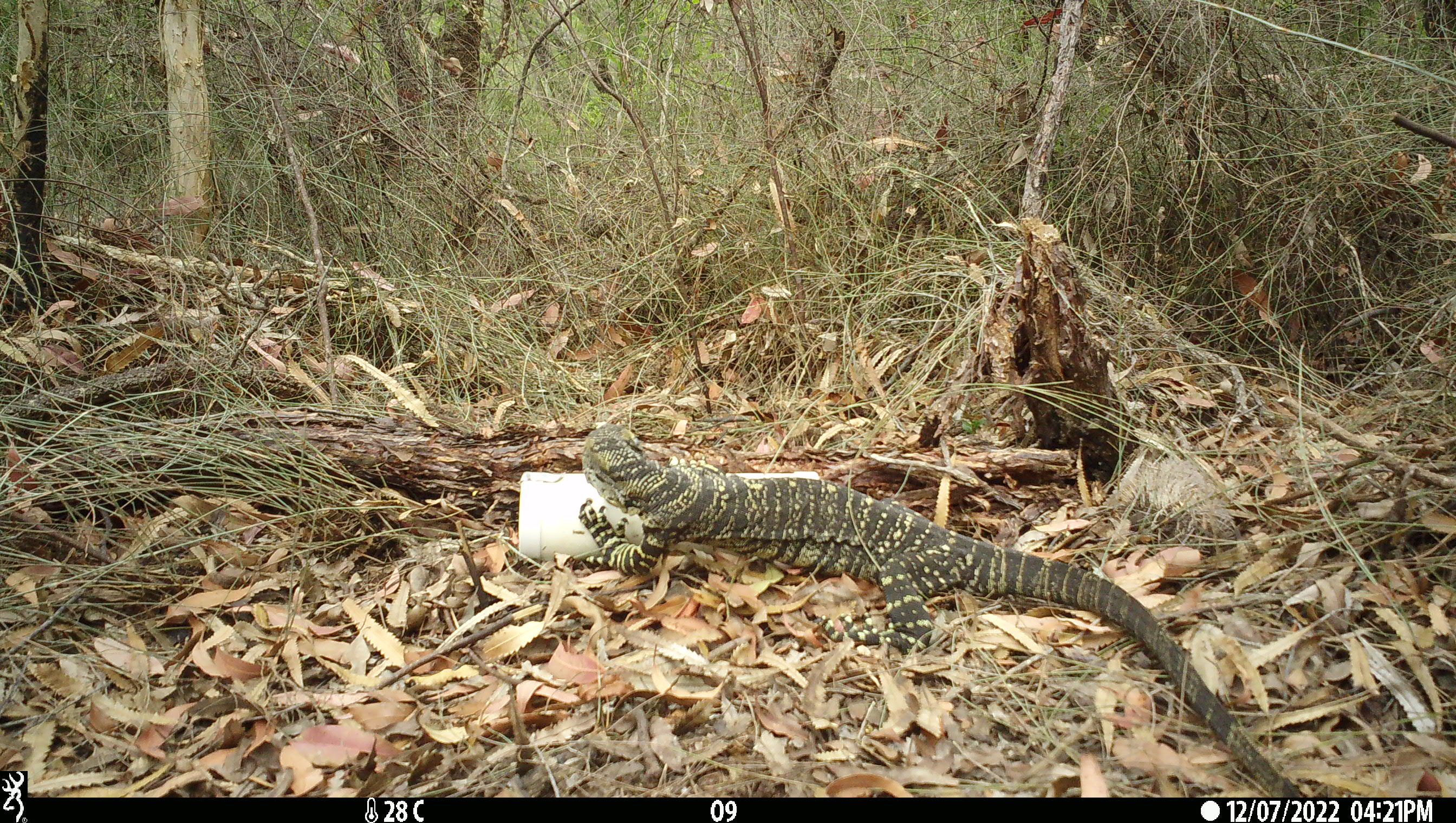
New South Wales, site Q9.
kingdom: Animalia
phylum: Chordata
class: Reptilia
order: Squamata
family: Varanidae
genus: Varanus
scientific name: Varanus varius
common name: lace monitor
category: goanna